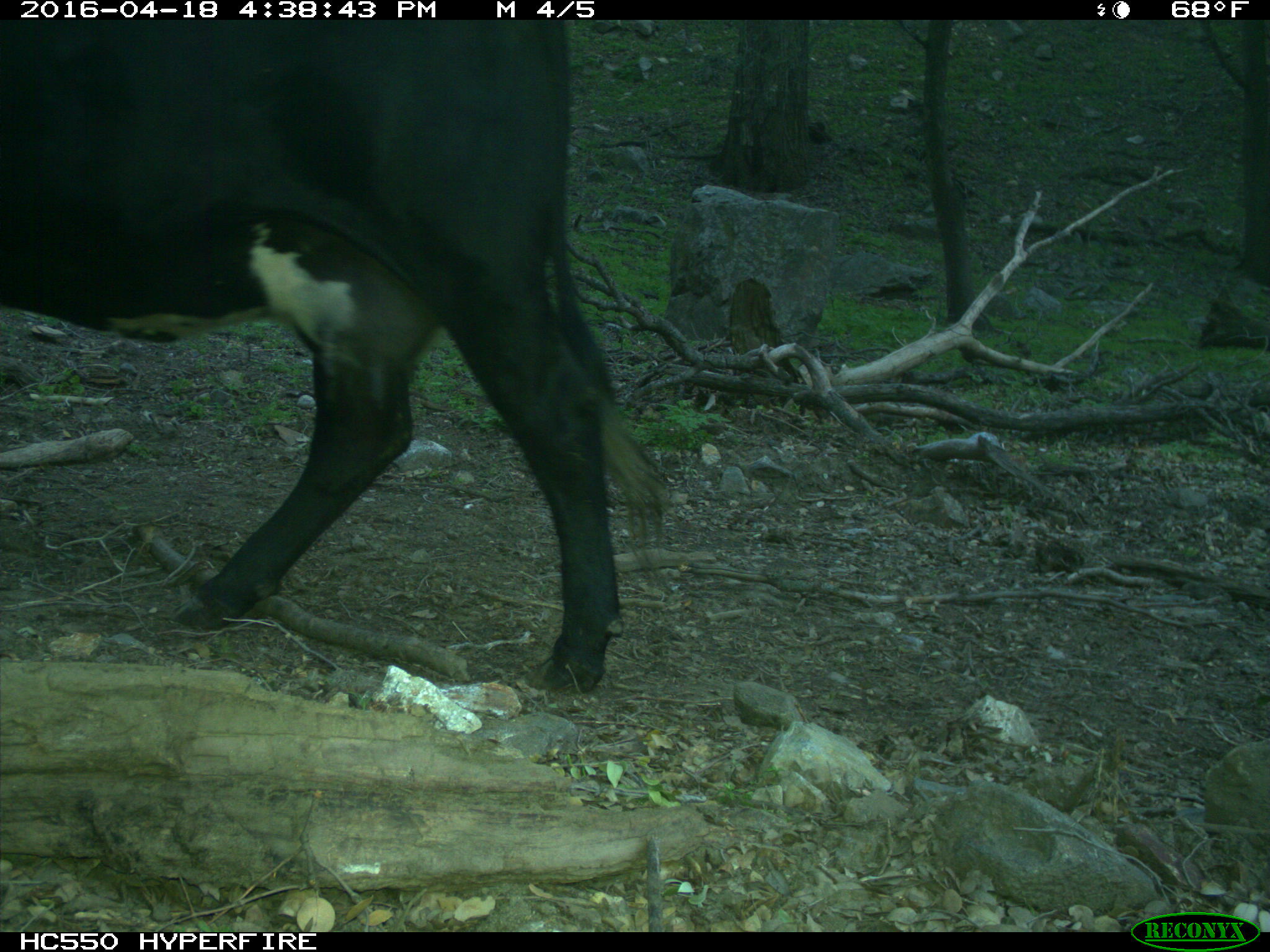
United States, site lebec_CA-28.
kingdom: Animalia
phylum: Chordata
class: Mammalia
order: Artiodactyla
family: Bovidae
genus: Bos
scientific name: Bos taurus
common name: domestic cow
Bos taurus (domestic cow).